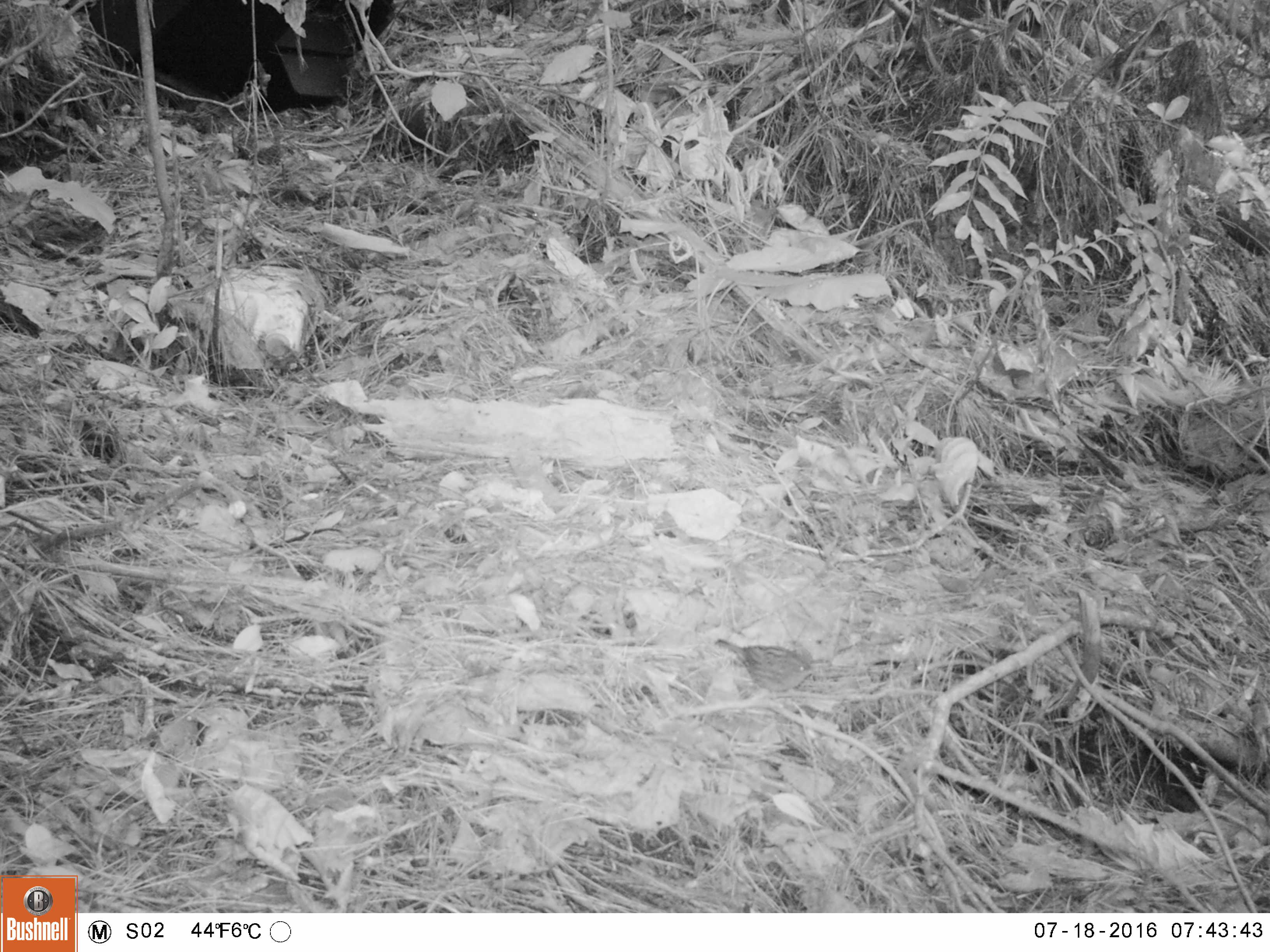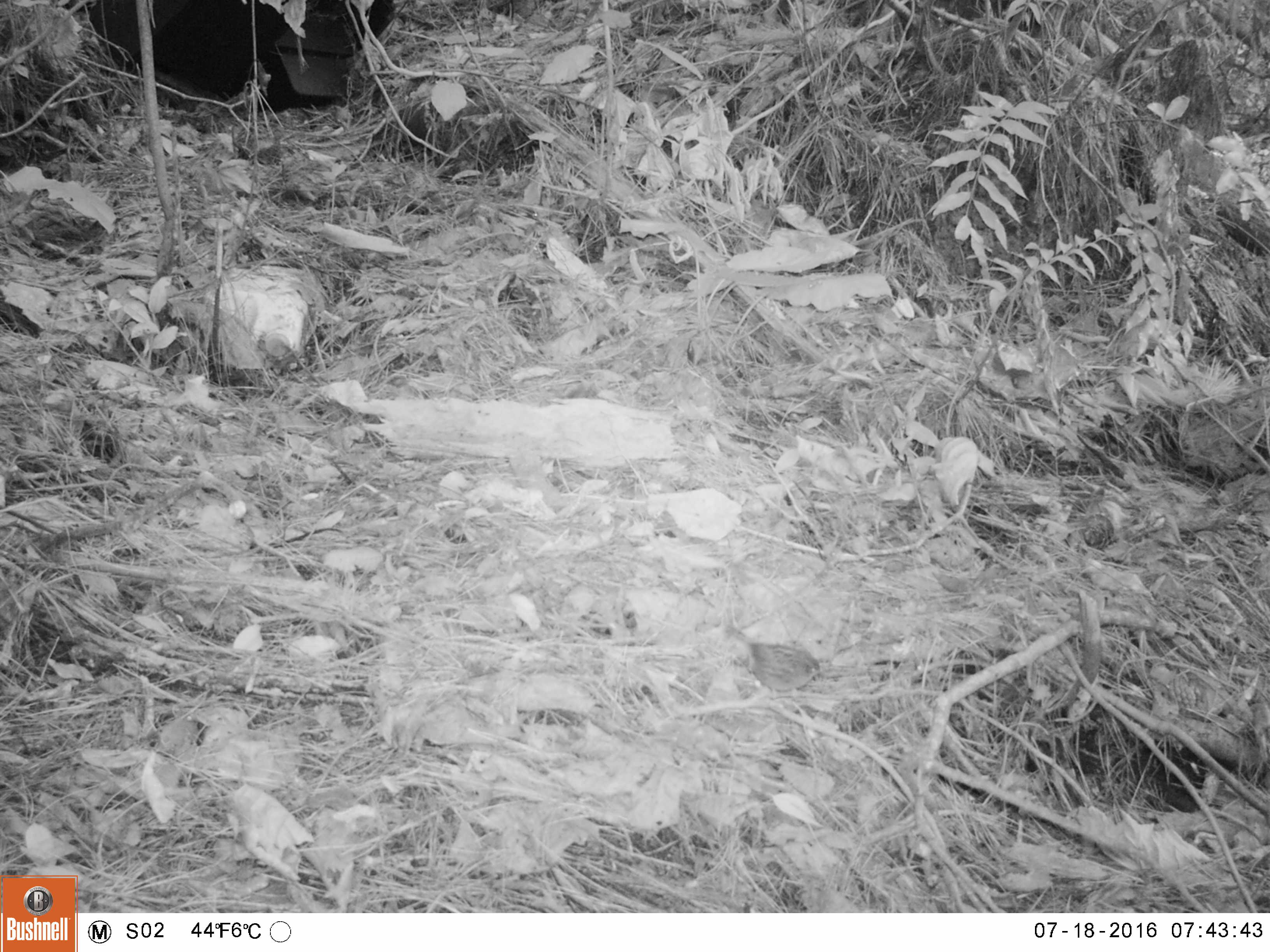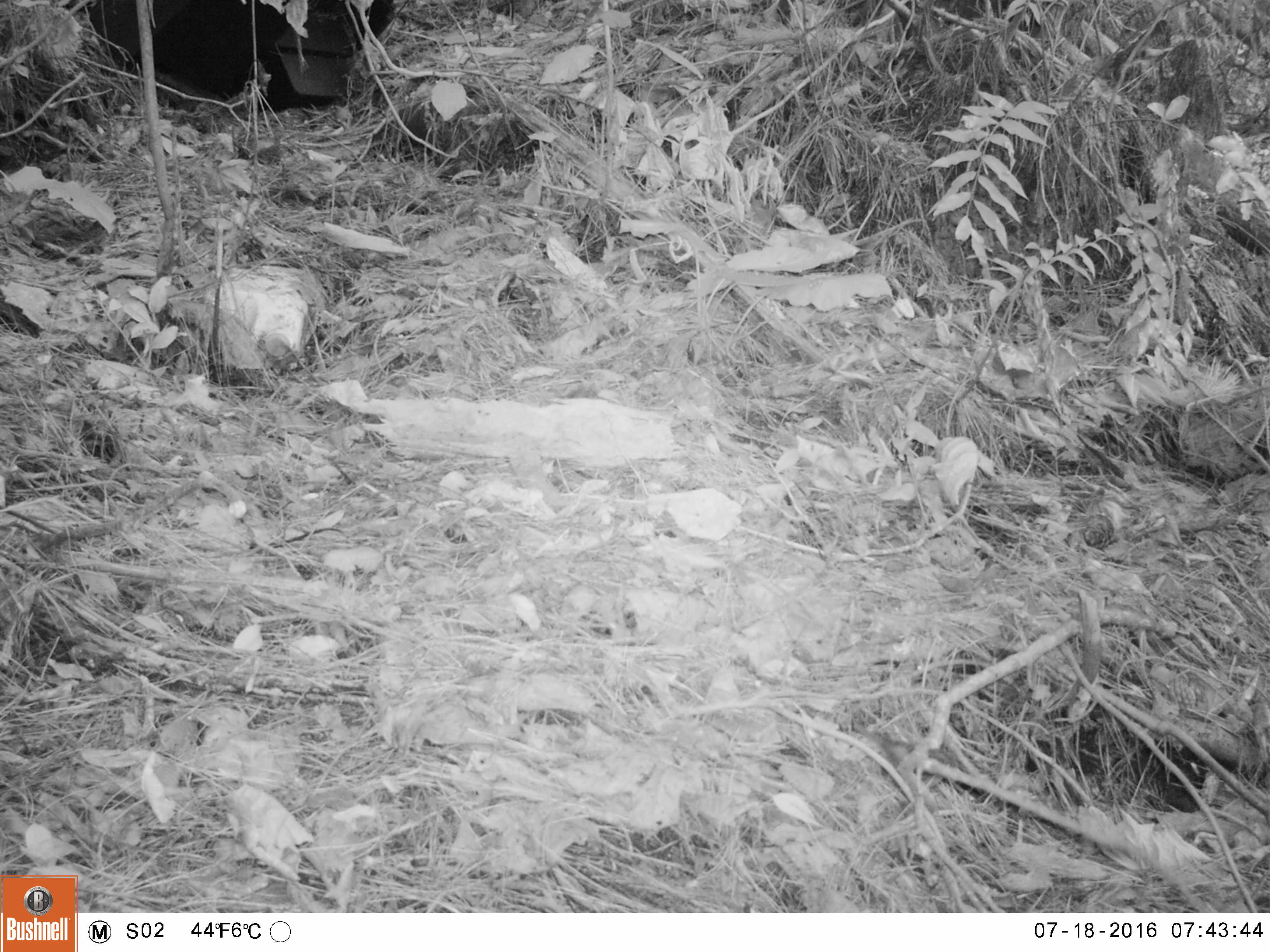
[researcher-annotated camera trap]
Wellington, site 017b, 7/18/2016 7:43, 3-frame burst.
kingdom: Animalia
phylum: Chordata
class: Aves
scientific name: Aves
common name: bird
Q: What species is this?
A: Bird (Aves).